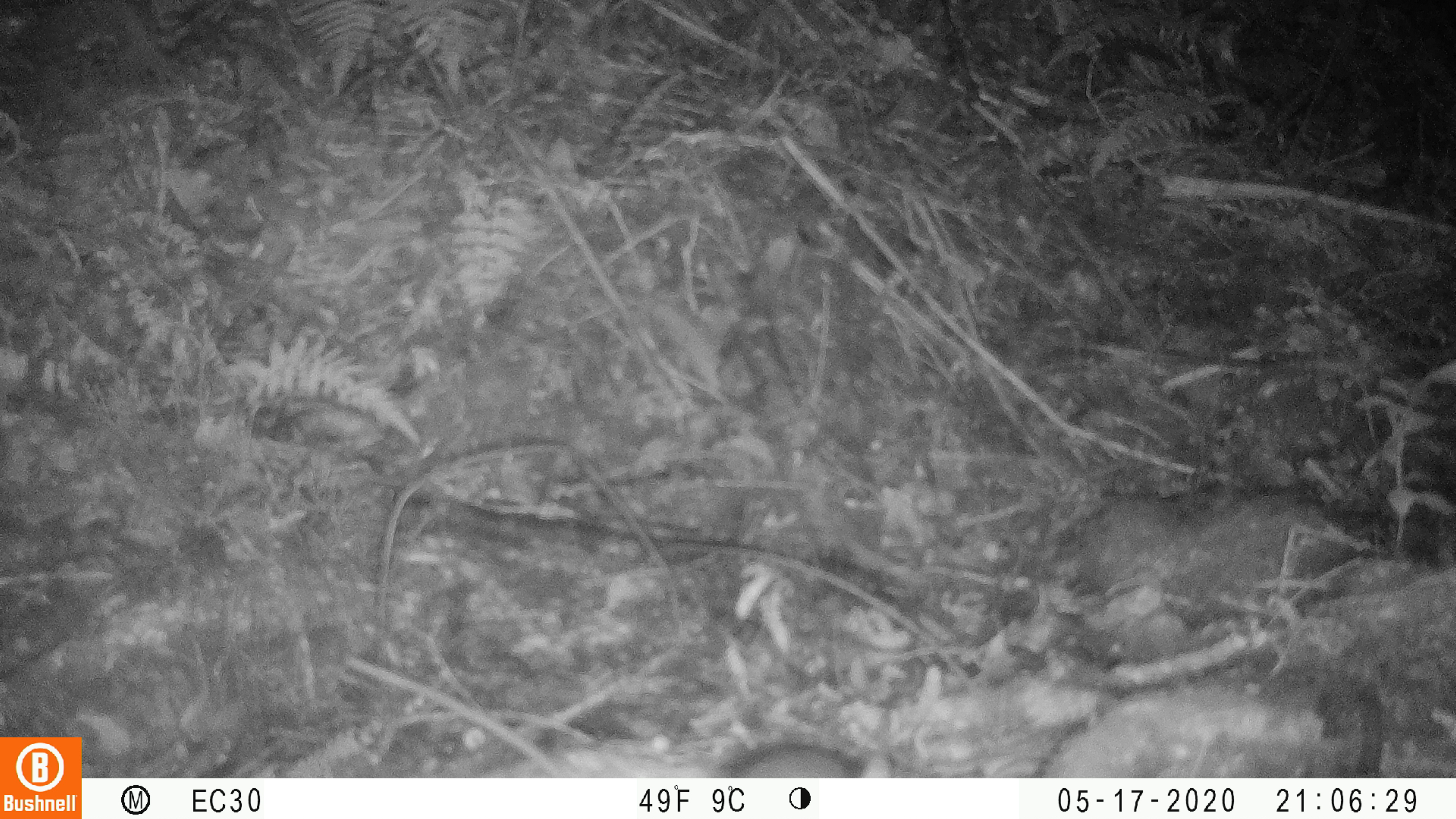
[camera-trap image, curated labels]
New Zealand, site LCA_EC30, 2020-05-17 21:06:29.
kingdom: Animalia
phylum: Chordata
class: Mammalia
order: Rodentia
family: Muridae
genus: Rattus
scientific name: Rattus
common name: rat